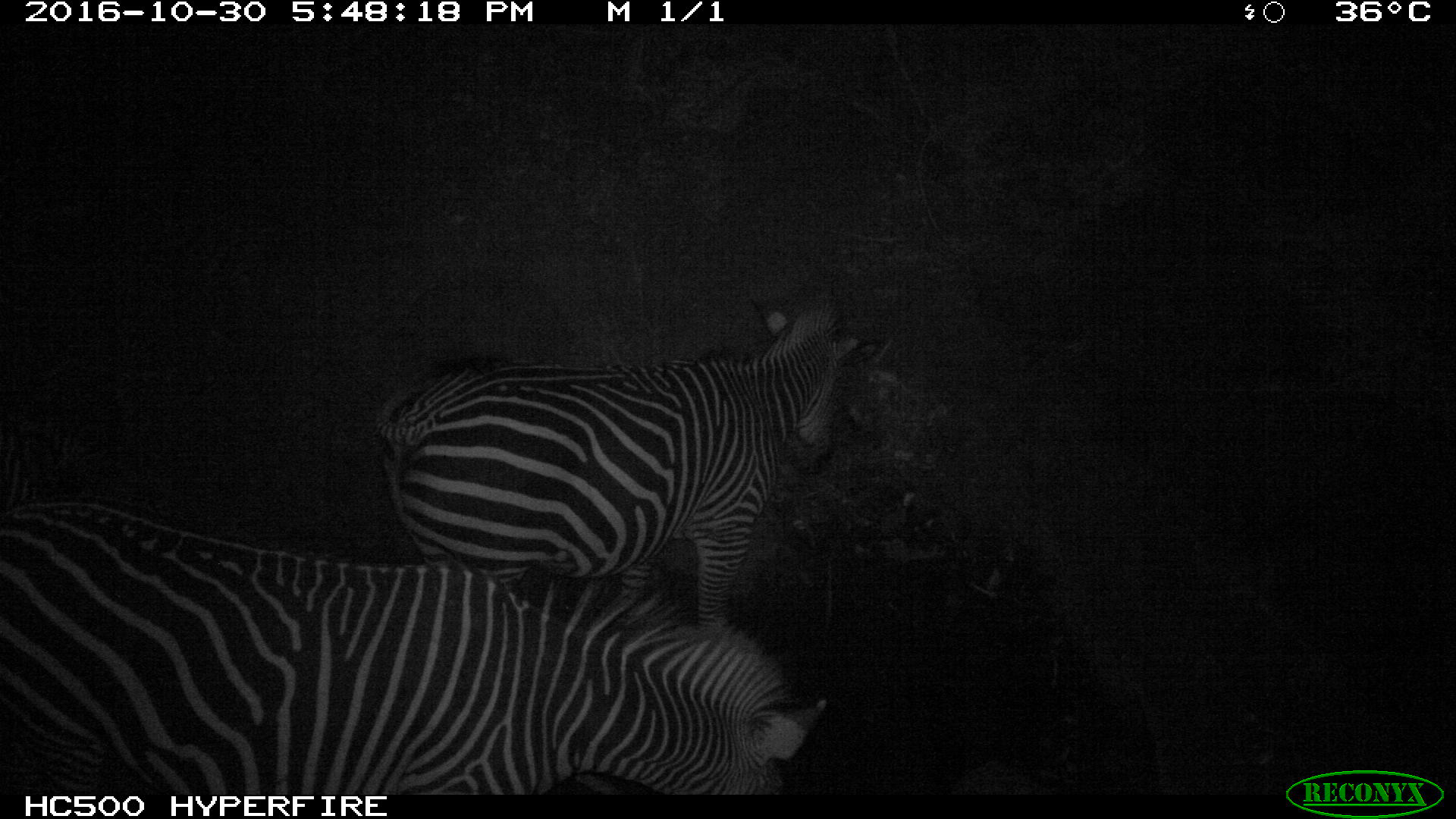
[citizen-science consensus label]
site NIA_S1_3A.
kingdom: Animalia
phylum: Chordata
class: Mammalia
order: Perissodactyla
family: Equidae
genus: Equus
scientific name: Equus quagga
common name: plains zebra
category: zebraplains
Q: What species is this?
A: Zebraplains (plains zebra) (Equus quagga).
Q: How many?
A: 2.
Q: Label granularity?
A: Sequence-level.